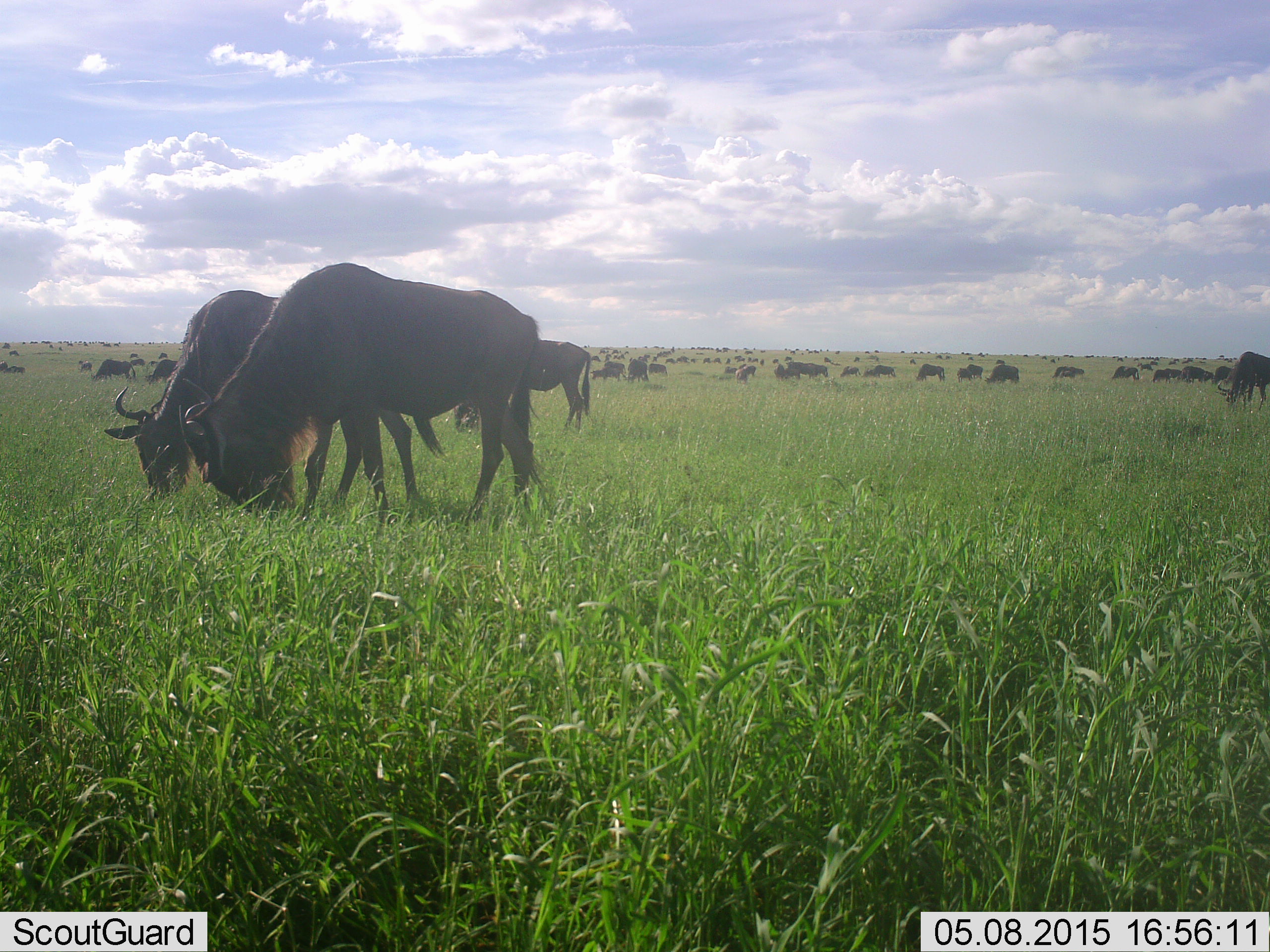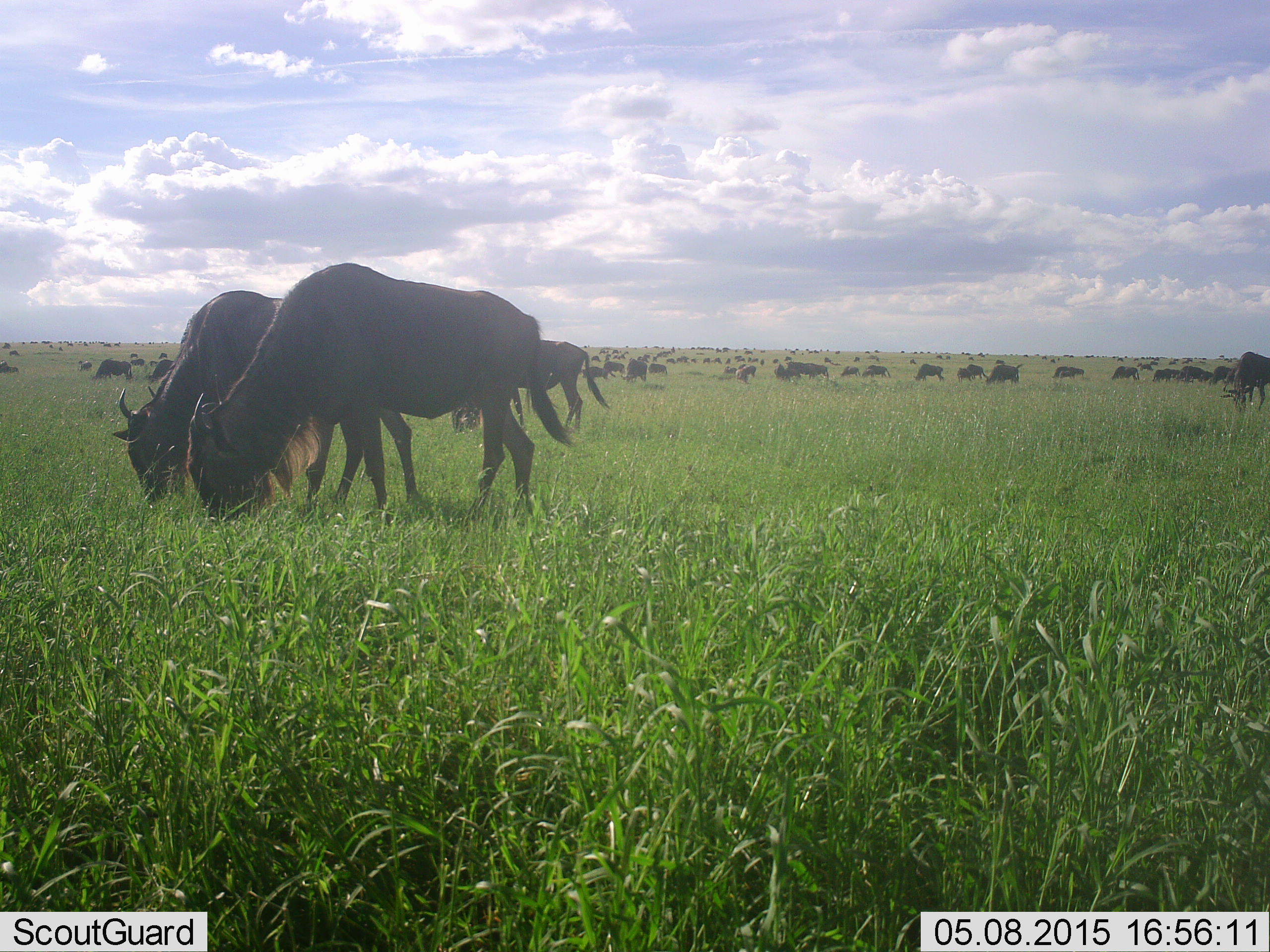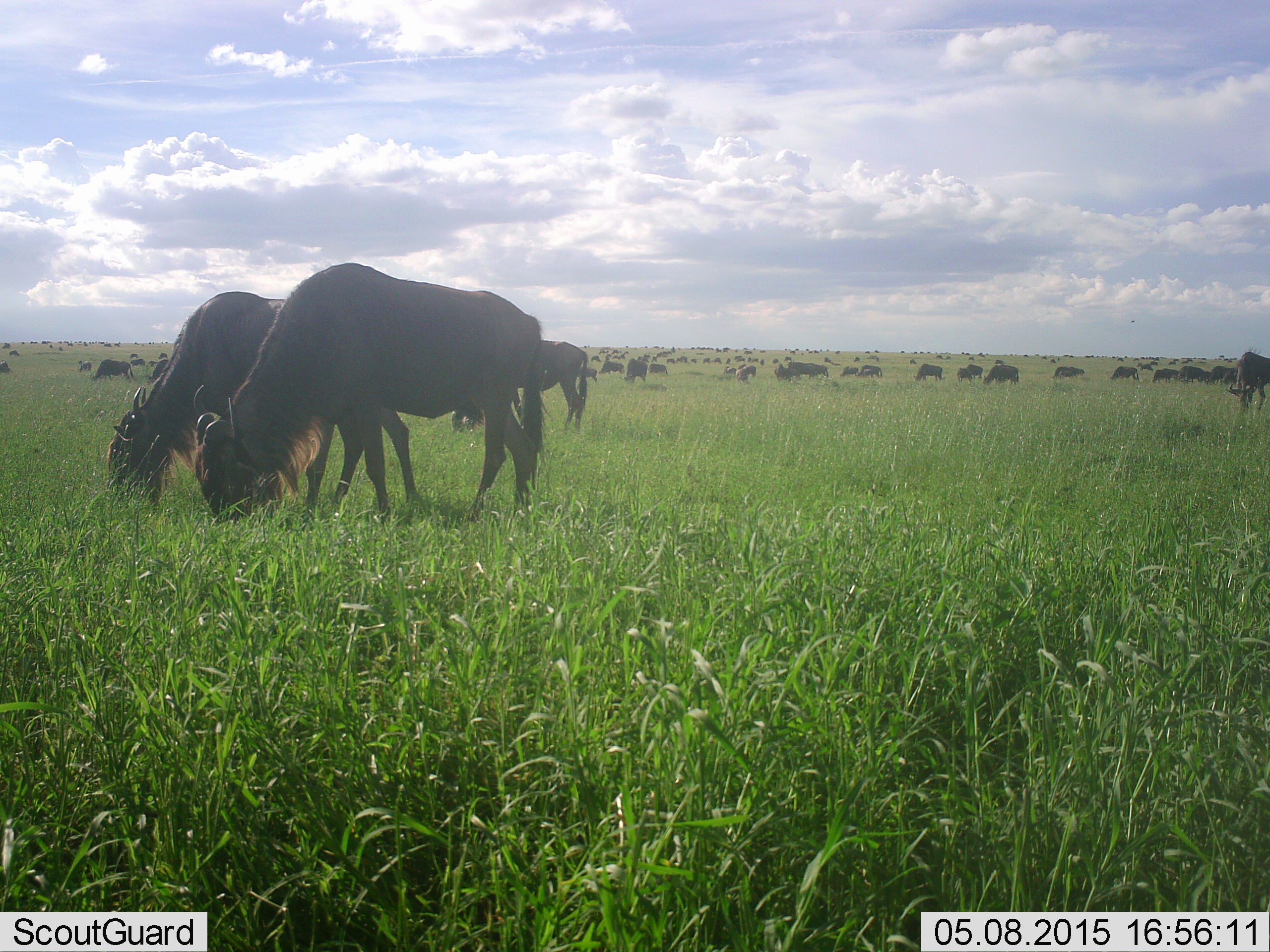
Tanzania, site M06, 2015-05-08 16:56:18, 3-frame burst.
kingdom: Animalia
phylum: Chordata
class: Mammalia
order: Artiodactyla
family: Bovidae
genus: Connochaetes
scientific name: Connochaetes taurinus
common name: blue wildebeest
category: wildebeest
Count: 51+.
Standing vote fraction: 40%.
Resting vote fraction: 0%.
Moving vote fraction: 30%.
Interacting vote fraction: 0%.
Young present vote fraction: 0%.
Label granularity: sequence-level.